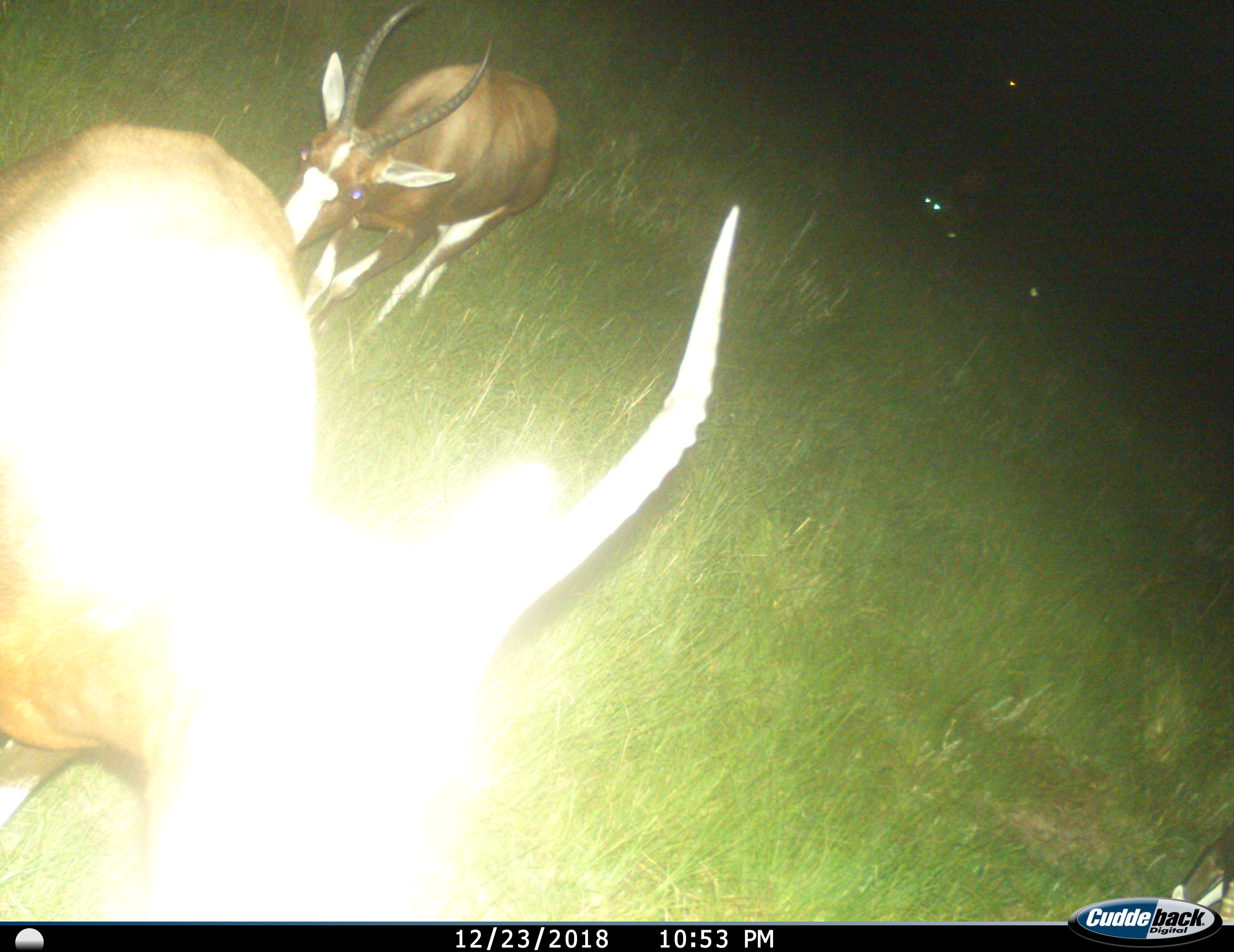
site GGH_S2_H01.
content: unidentified animal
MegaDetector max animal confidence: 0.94